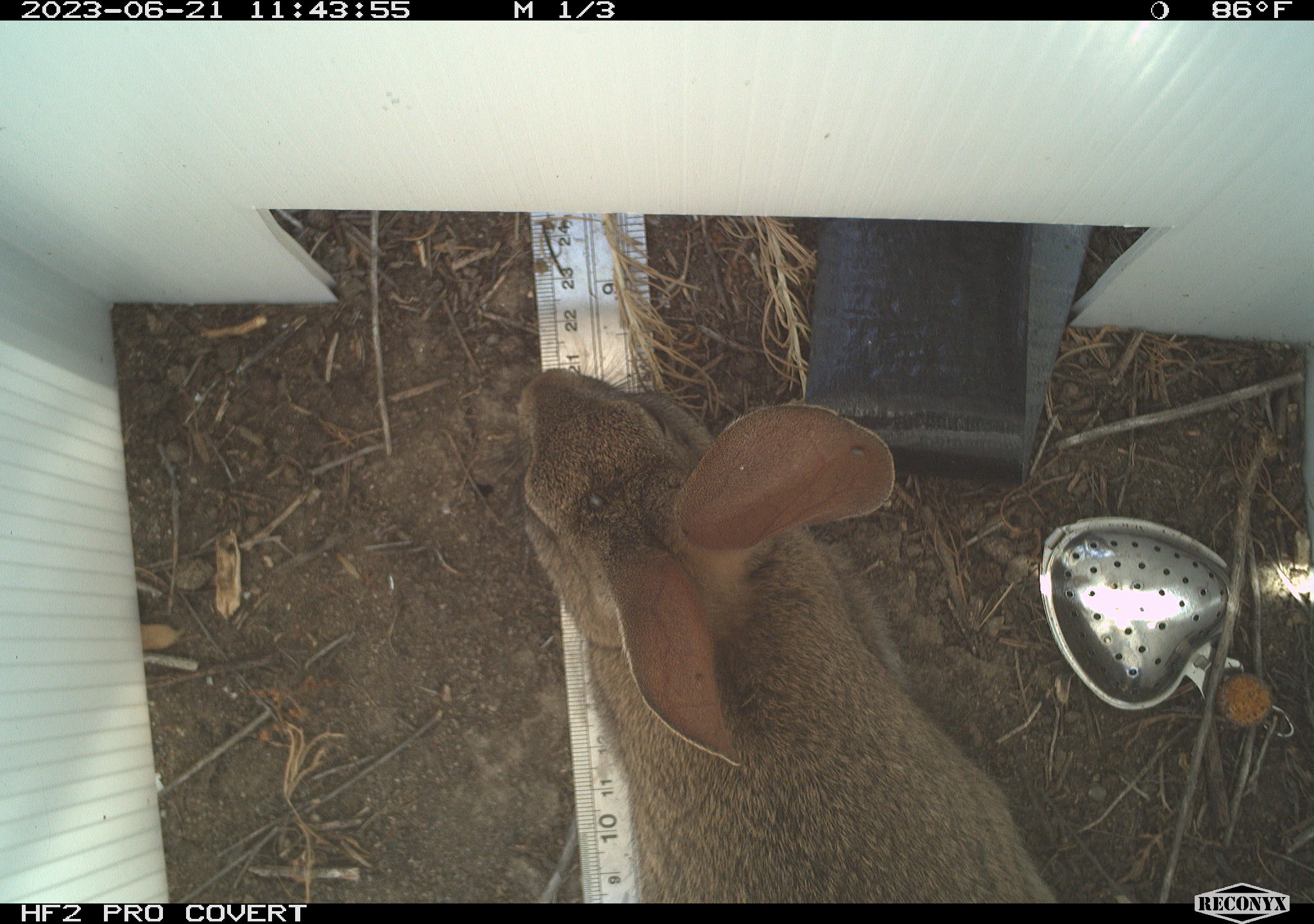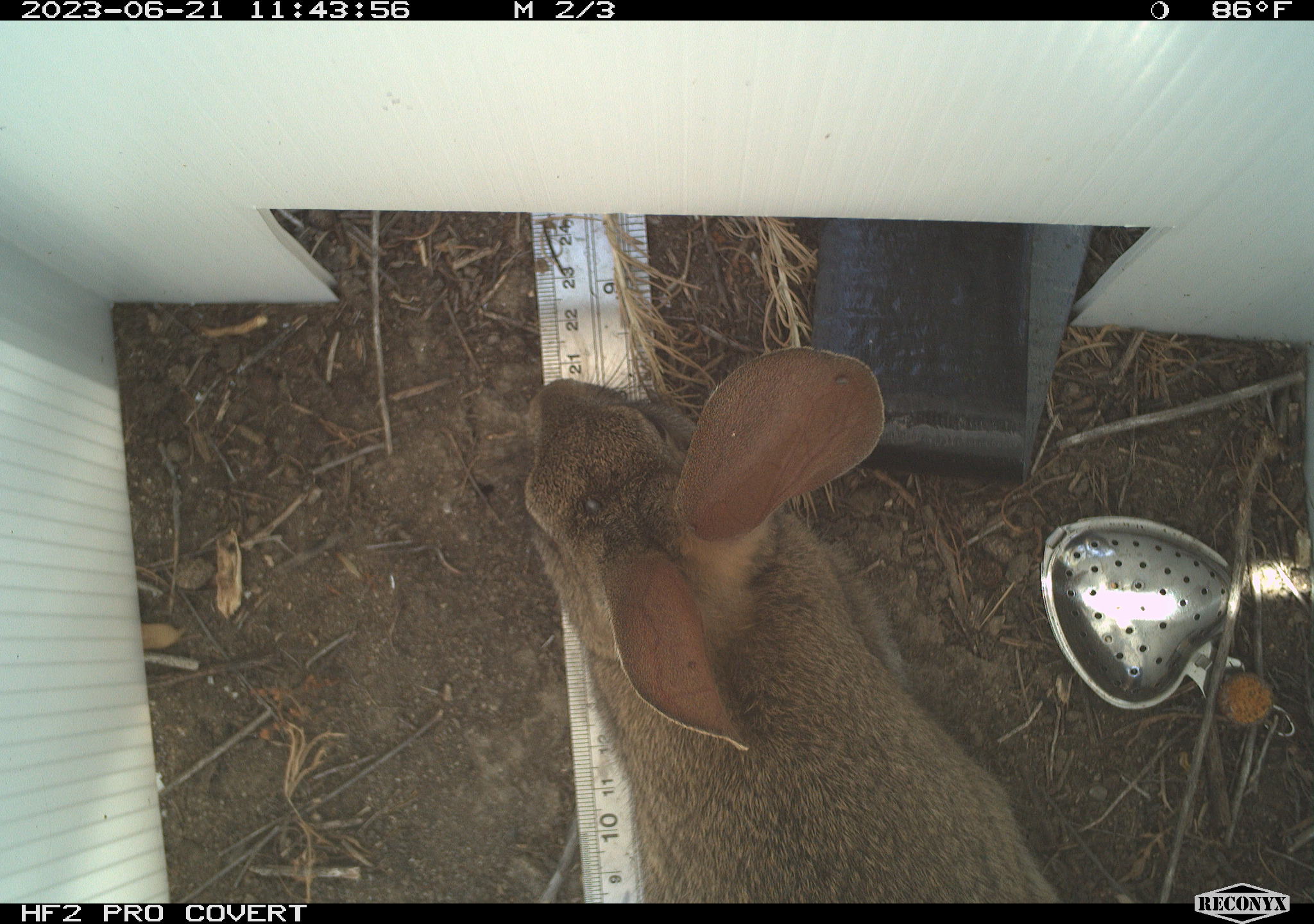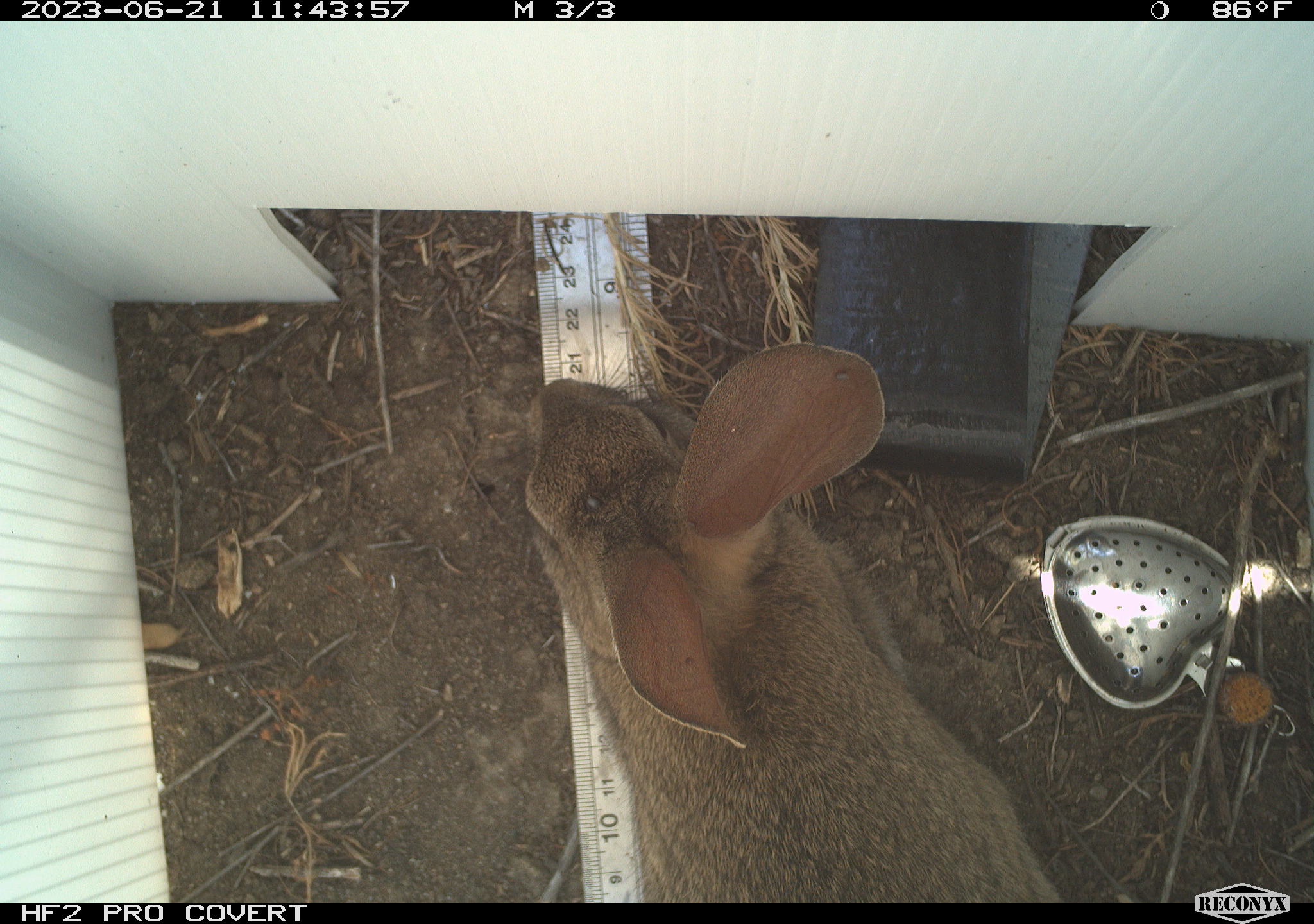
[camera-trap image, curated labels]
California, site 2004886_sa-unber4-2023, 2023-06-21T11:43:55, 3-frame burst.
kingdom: Animalia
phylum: Chordata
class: Mammalia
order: Lagomorpha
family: Leporidae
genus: Sylvilagus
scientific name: Sylvilagus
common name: cottontail rabbits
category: sylvilagus species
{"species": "sylvilagus species (cottontail rabbits) (Sylvilagus)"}